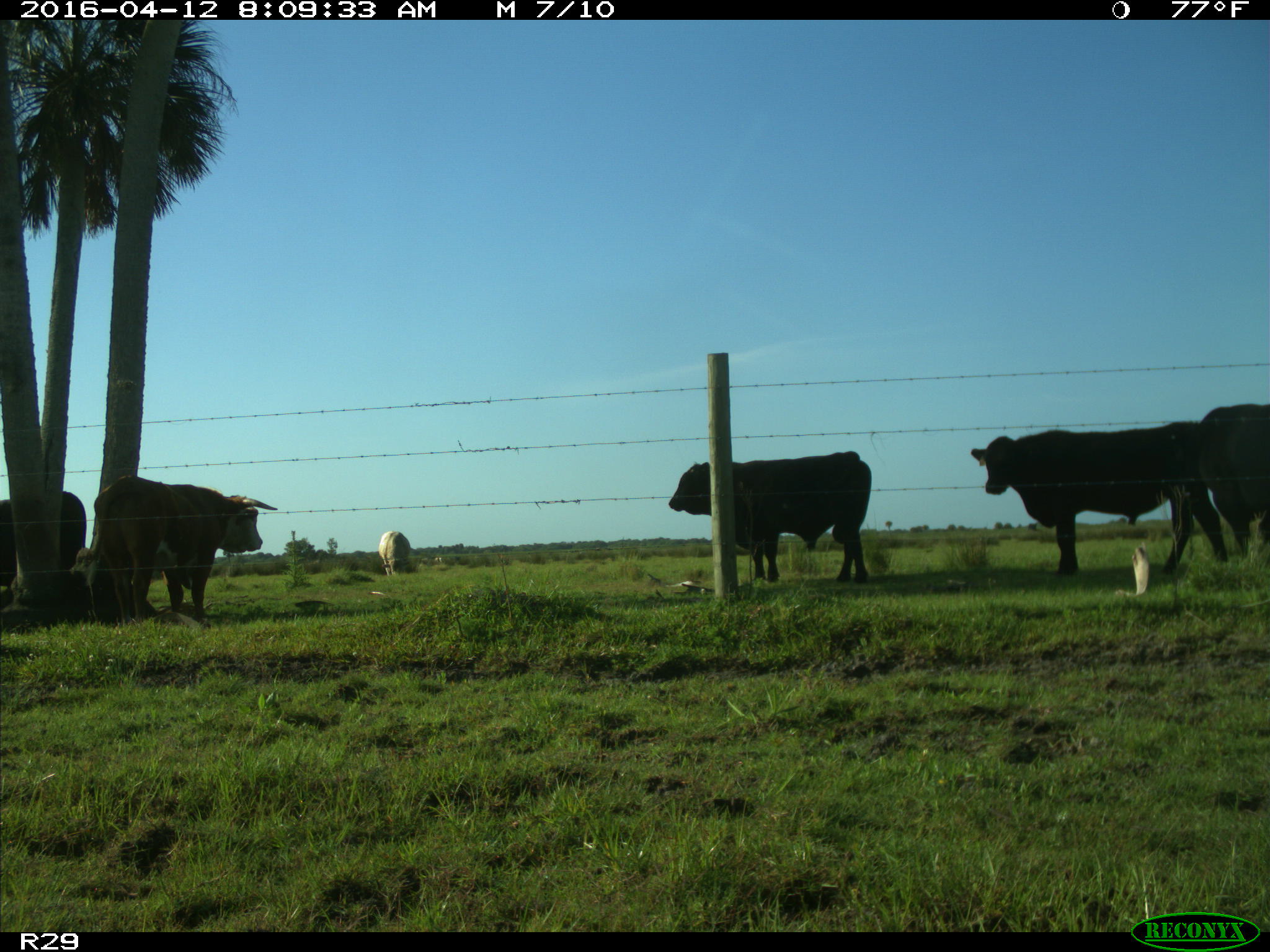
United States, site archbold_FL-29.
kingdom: Animalia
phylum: Chordata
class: Mammalia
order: Artiodactyla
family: Bovidae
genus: Bos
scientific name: Bos taurus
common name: domestic cow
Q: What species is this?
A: Bos taurus (domestic cow).